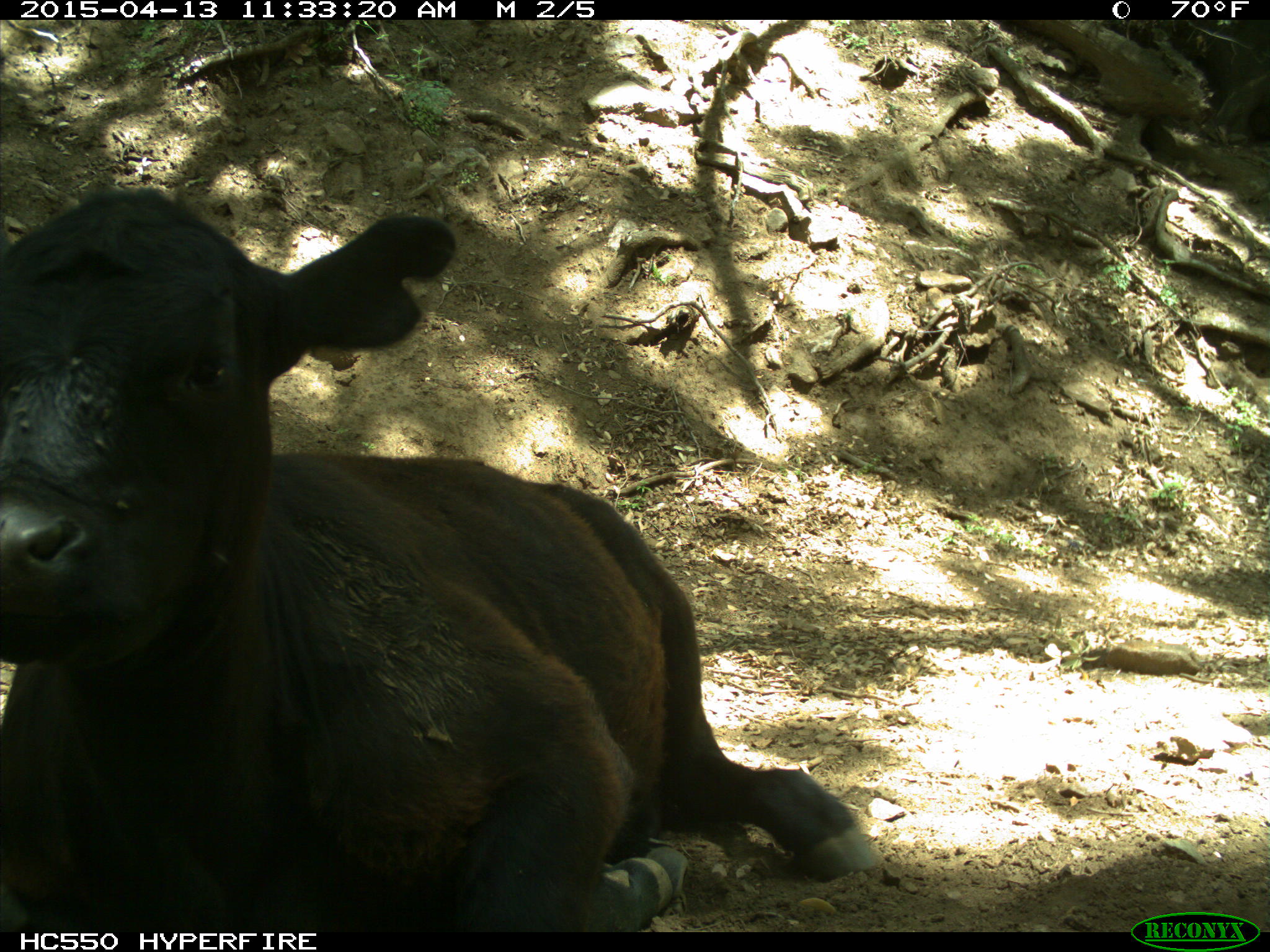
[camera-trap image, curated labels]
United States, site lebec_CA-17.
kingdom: Animalia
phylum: Chordata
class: Mammalia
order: Artiodactyla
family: Bovidae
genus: Bos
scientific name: Bos taurus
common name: domestic cow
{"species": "Bos taurus (domestic cow)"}